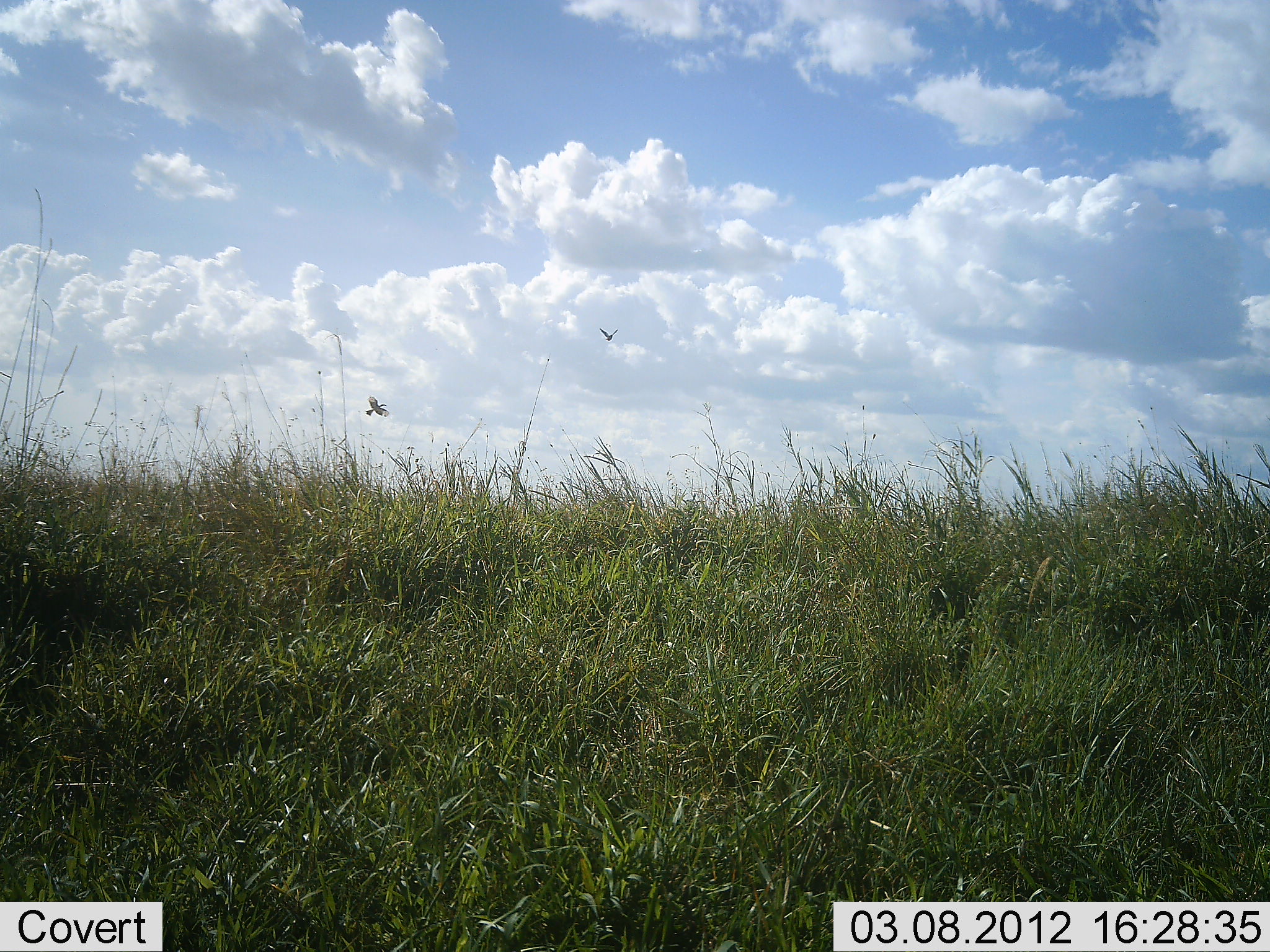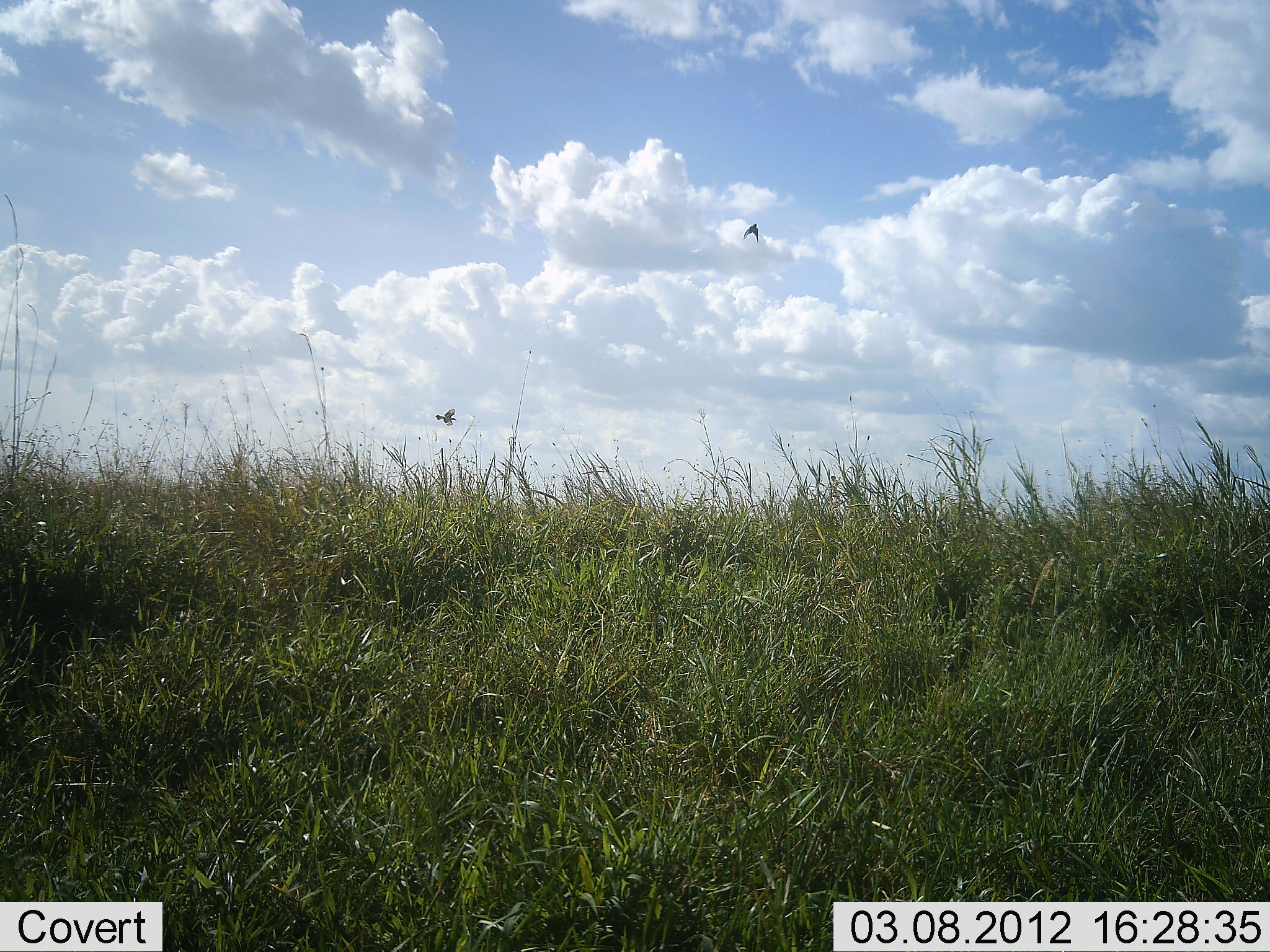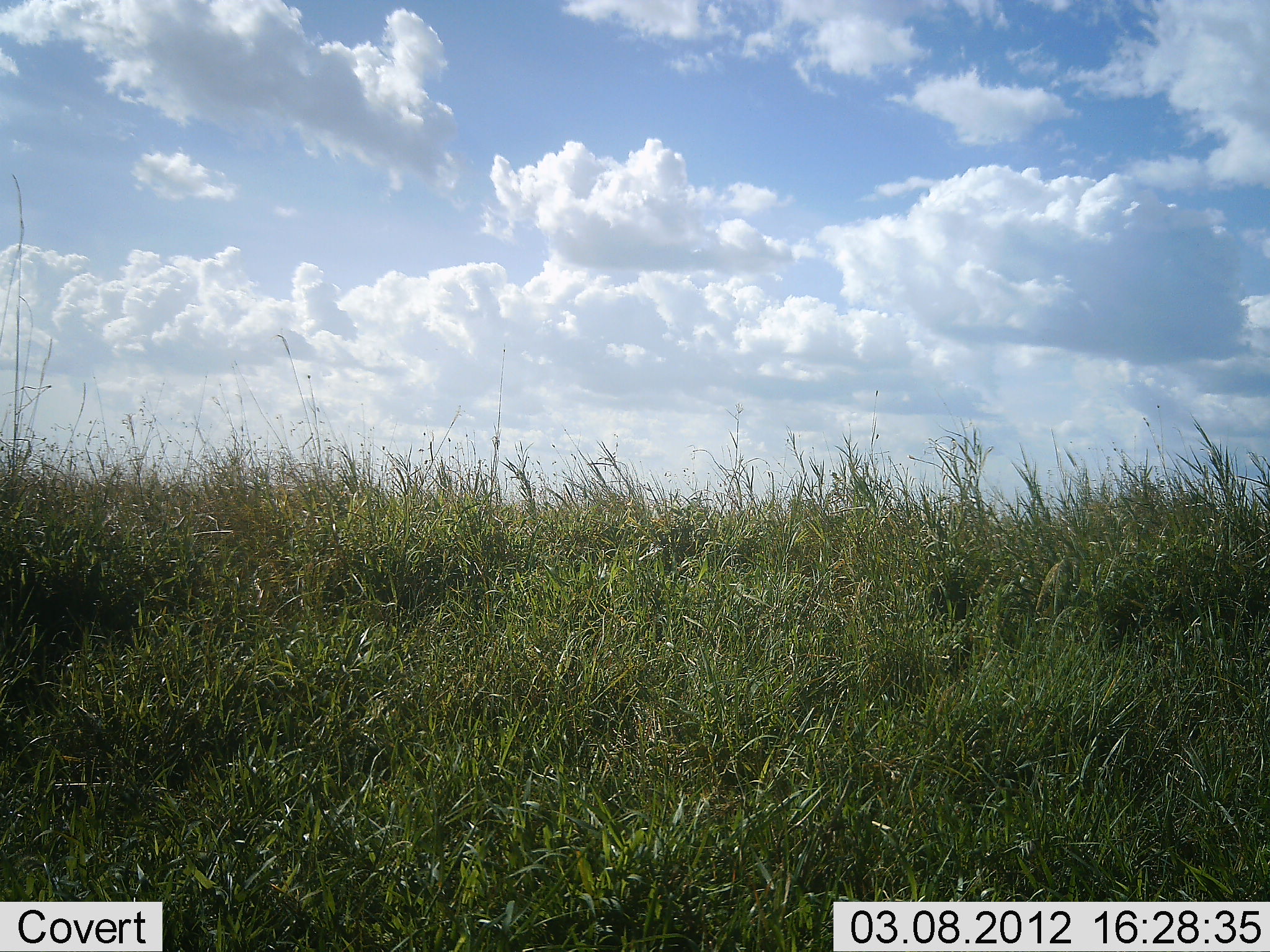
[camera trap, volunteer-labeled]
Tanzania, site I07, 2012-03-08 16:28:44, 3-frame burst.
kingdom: Animalia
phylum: Chordata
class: Aves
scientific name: Aves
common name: bird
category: otherbird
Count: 2.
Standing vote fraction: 0%.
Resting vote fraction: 0%.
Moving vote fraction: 100%.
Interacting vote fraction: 0%.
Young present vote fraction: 0%.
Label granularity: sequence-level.